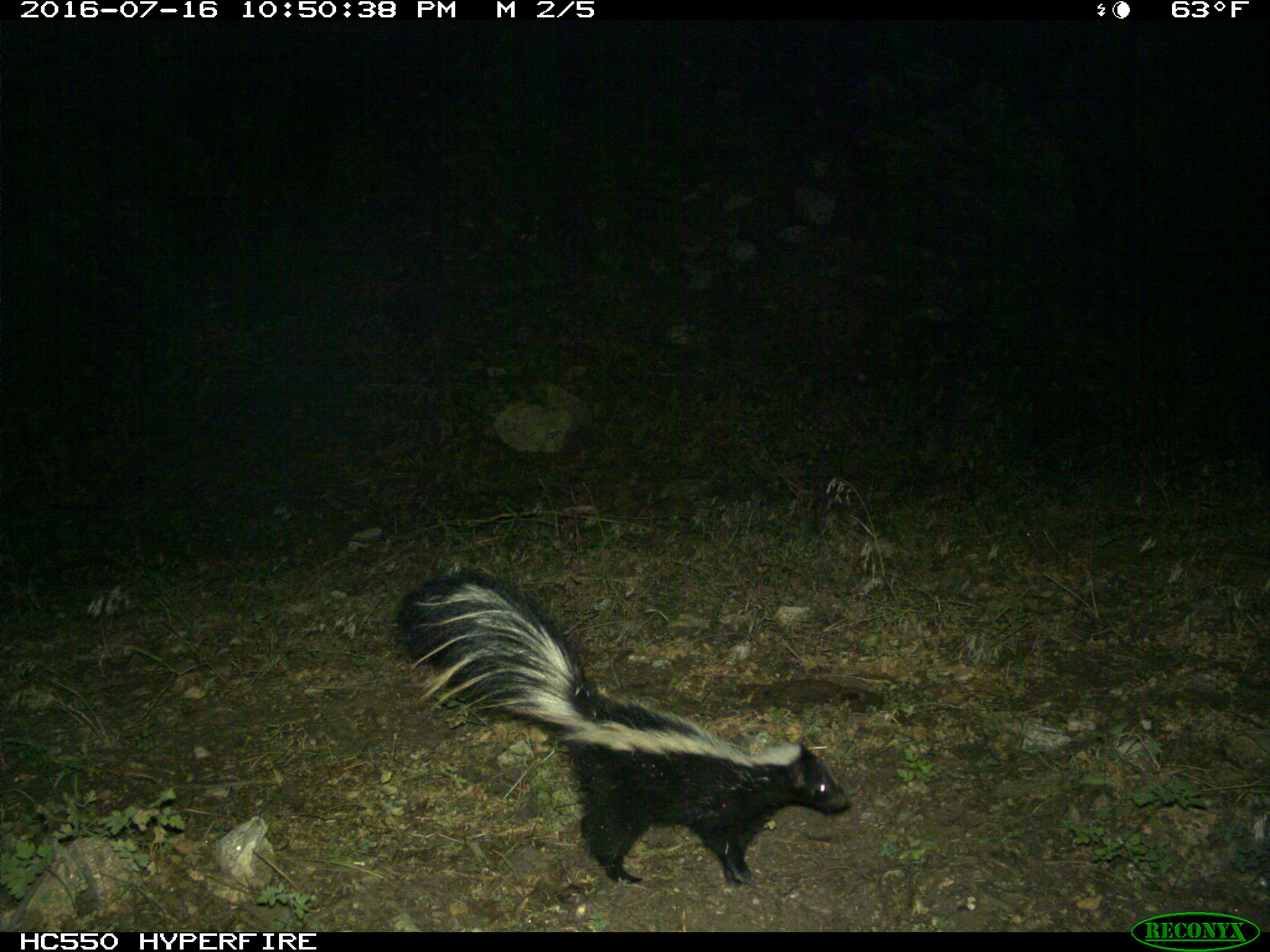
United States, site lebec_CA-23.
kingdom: Animalia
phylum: Chordata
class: Mammalia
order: Carnivora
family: Mephitidae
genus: Mephitis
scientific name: Mephitis mephitis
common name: striped skunk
Mephitis mephitis (striped skunk).